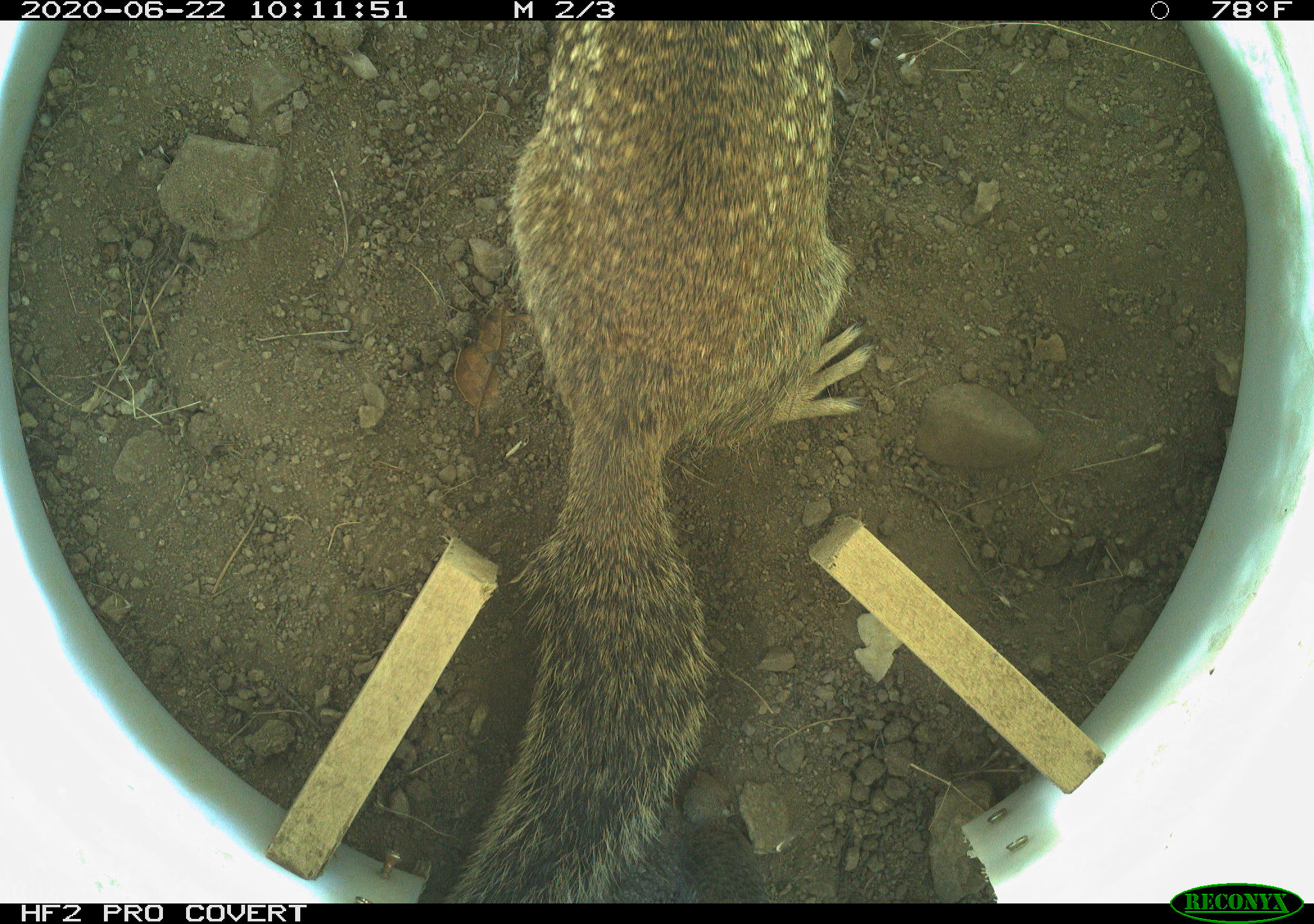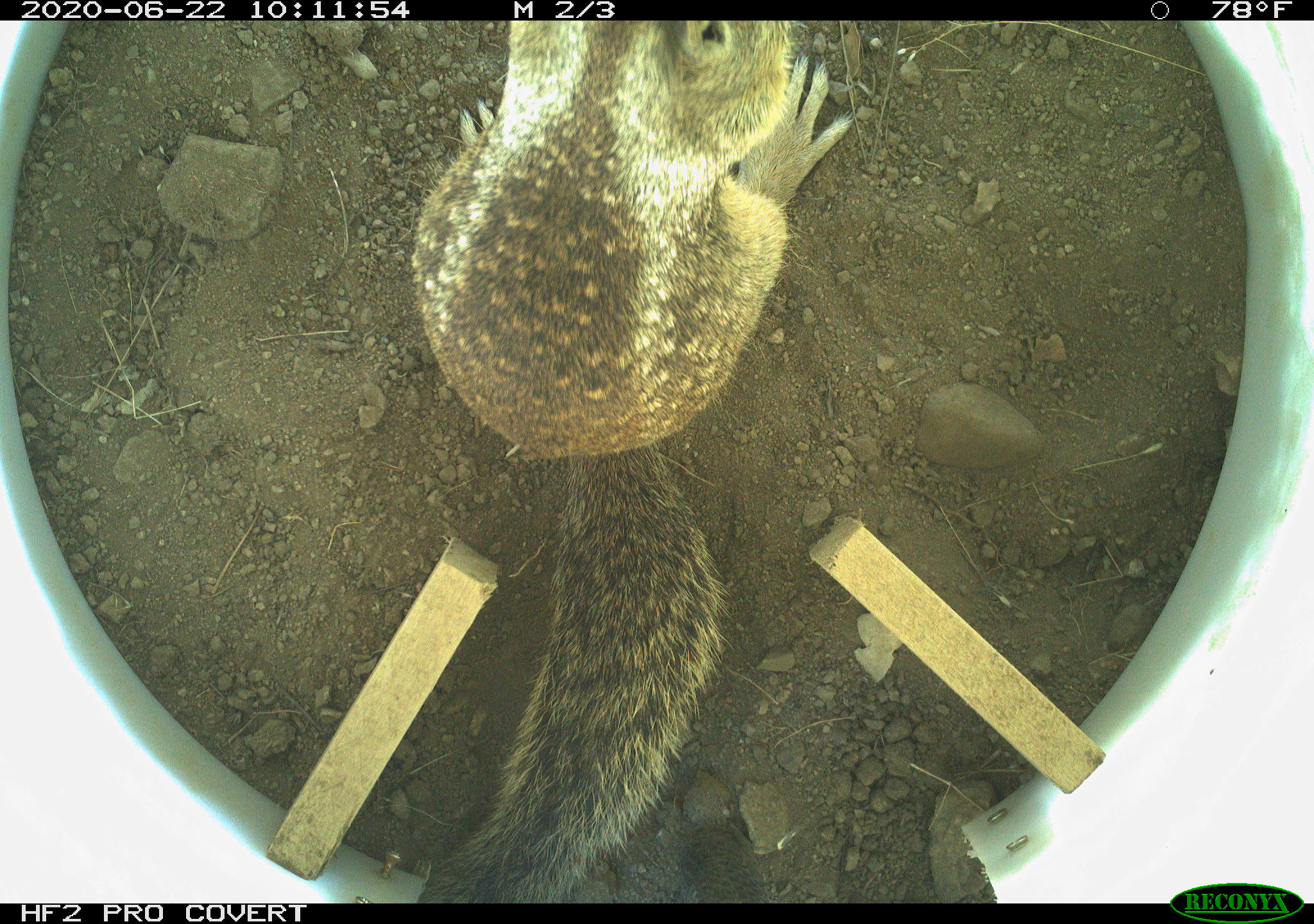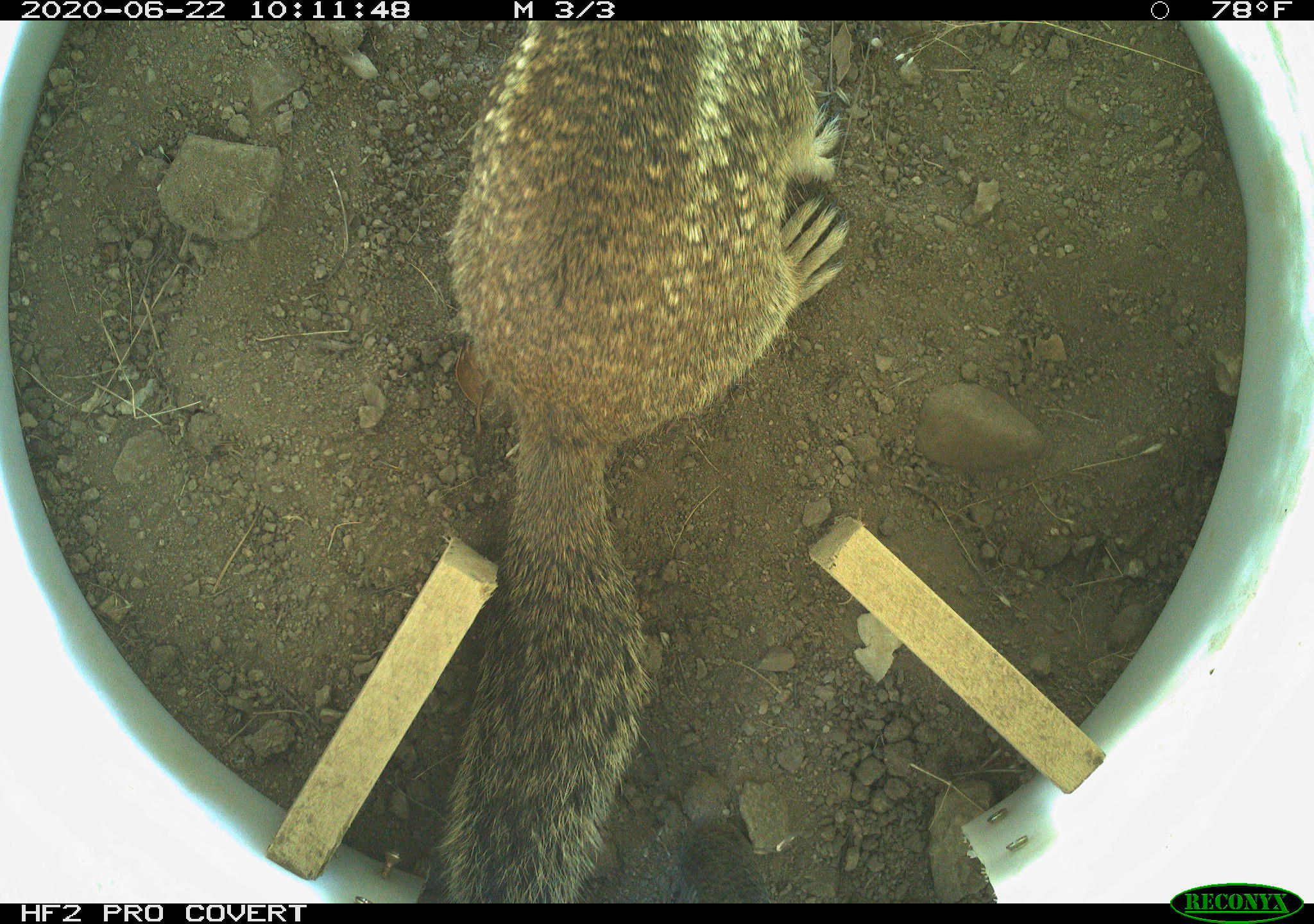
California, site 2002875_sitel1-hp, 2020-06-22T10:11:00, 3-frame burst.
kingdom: Animalia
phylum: Chordata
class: Mammalia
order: Rodentia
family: Sciuridae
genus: Otospermophilus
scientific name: Otospermophilus beecheyi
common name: california ground squirrel